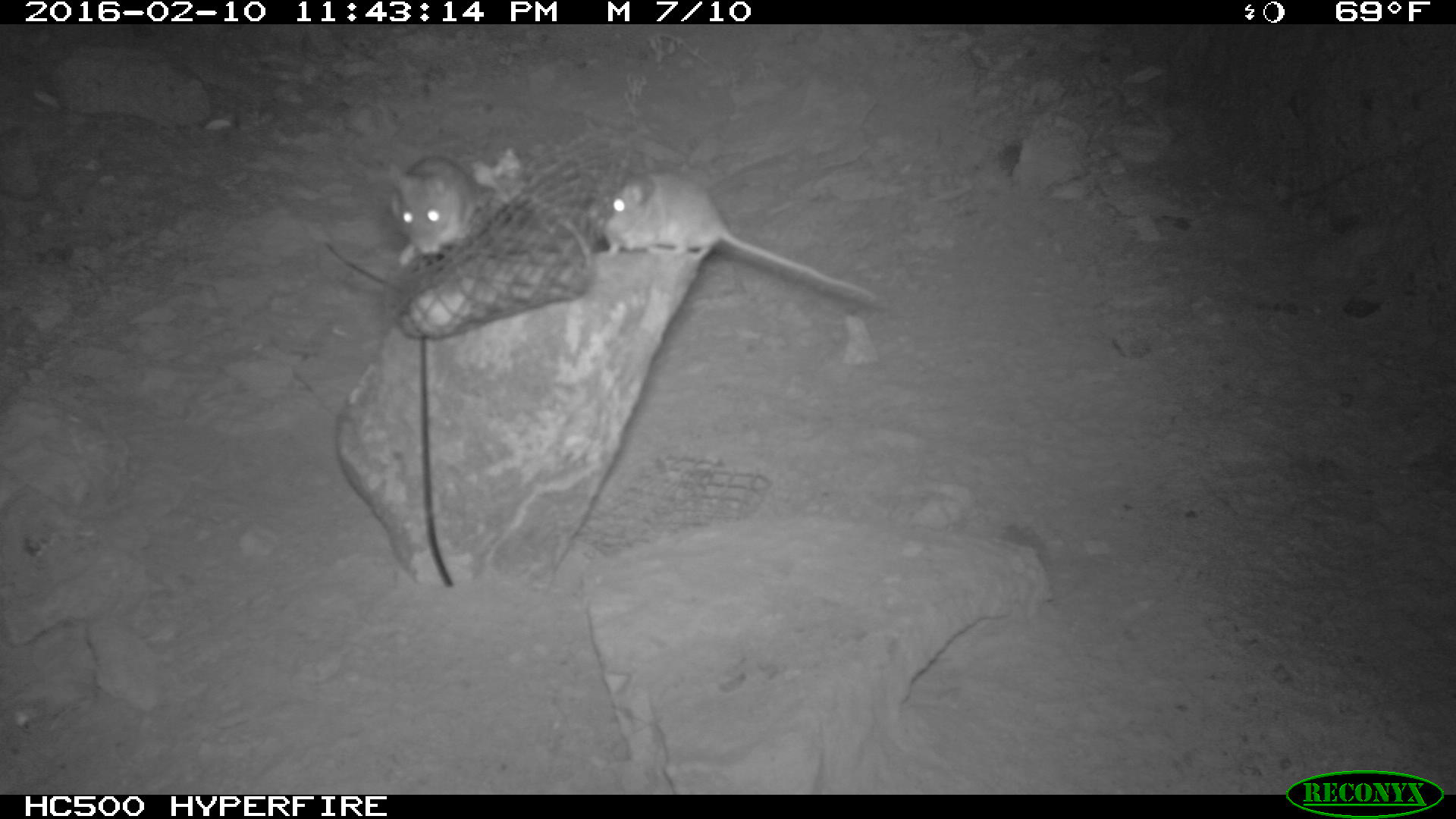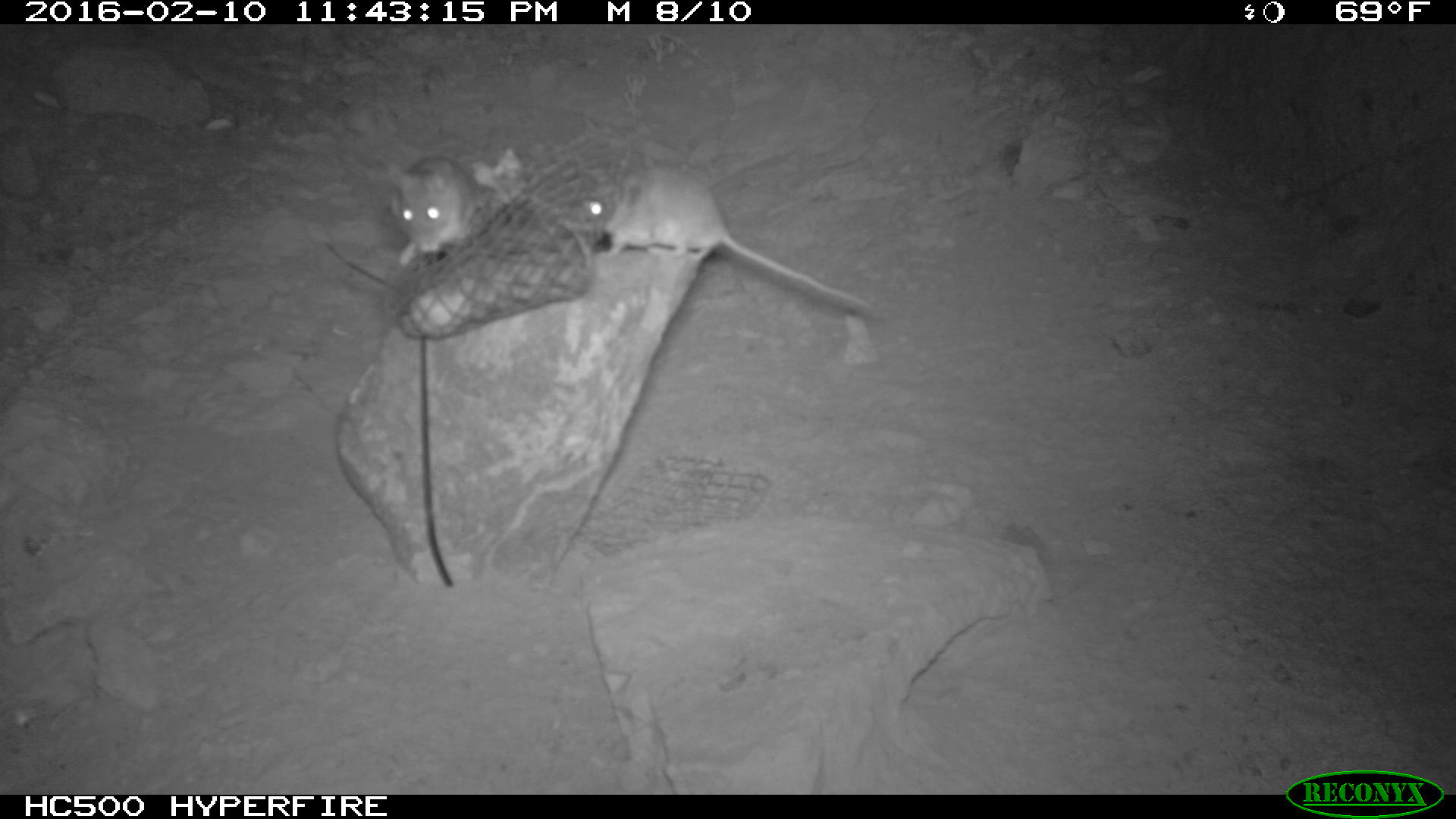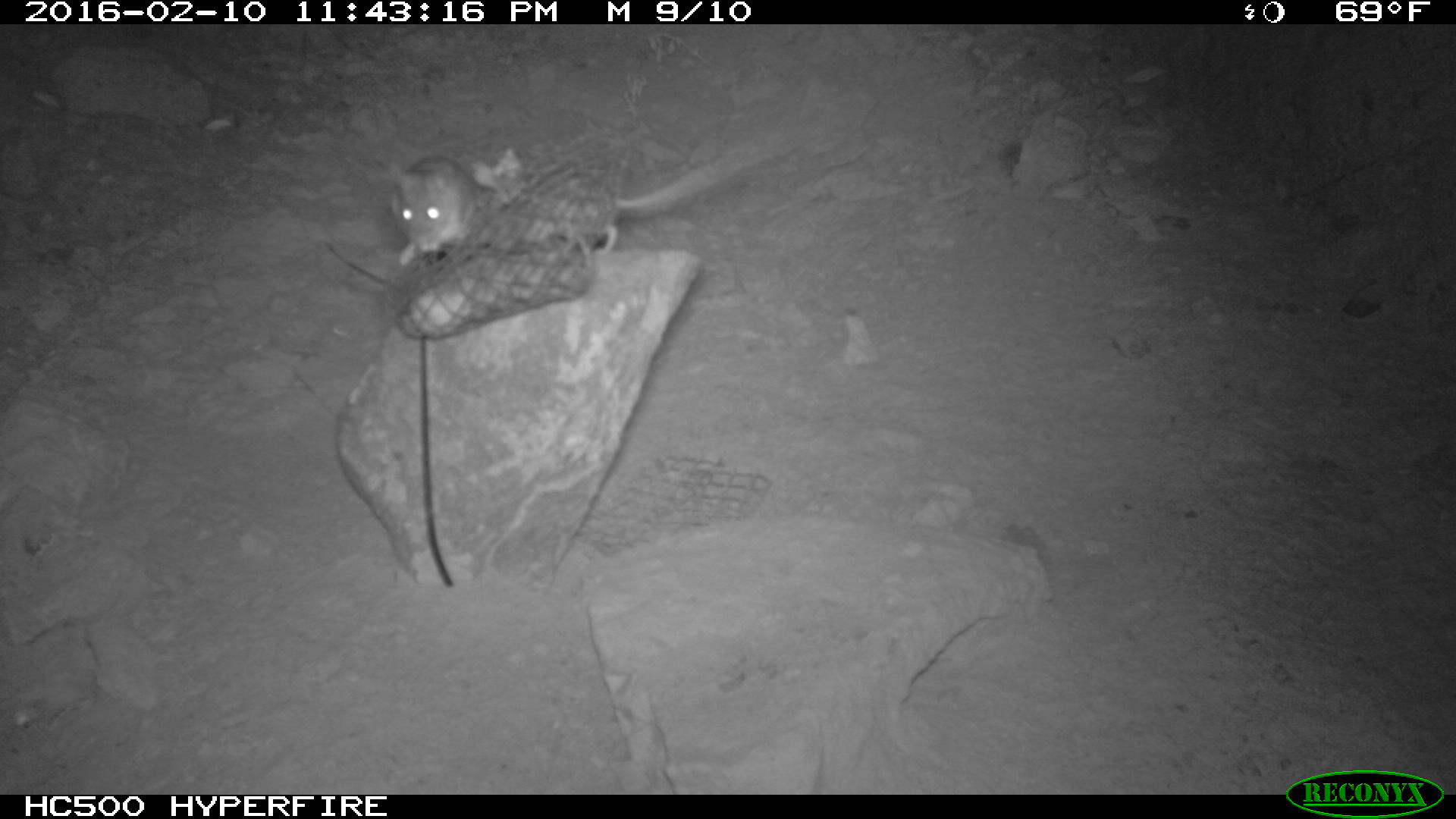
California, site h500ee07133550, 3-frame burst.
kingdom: Animalia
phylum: Chordata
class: Mammalia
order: Rodentia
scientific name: Rodentia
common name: rodent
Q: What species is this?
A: Rodent (Rodentia).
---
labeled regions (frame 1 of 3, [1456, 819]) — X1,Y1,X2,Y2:
rodent: 583,170,874,300; 388,152,493,266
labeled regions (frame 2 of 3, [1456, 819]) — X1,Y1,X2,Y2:
rodent: 565,169,872,308; 381,152,486,259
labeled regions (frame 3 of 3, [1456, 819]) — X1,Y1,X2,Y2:
rodent: 480,130,783,250; 387,153,486,259